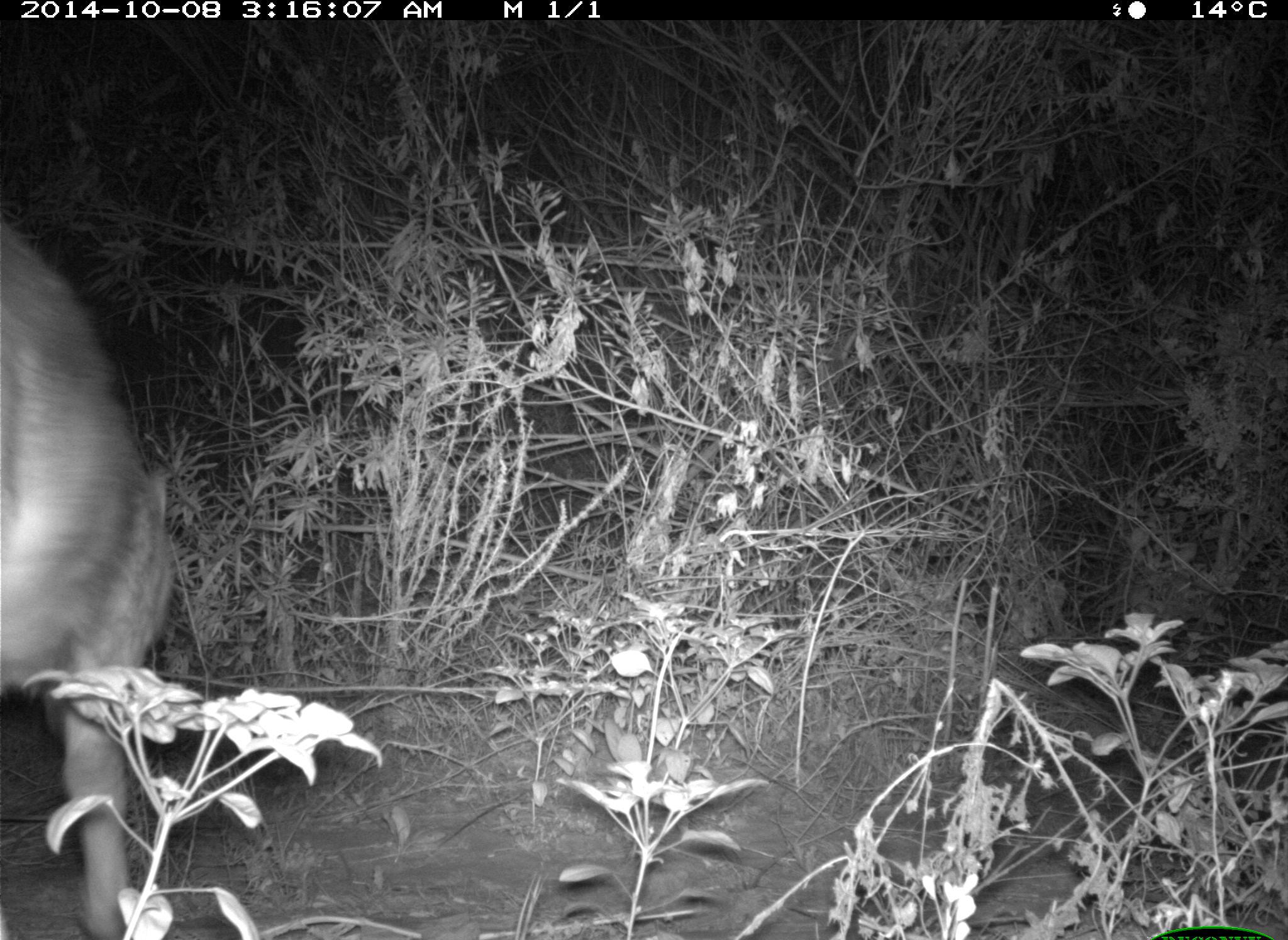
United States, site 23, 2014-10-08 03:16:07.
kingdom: Animalia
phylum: Chordata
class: Mammalia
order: Carnivora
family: Canidae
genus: Canis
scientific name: Canis latrans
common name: coyote